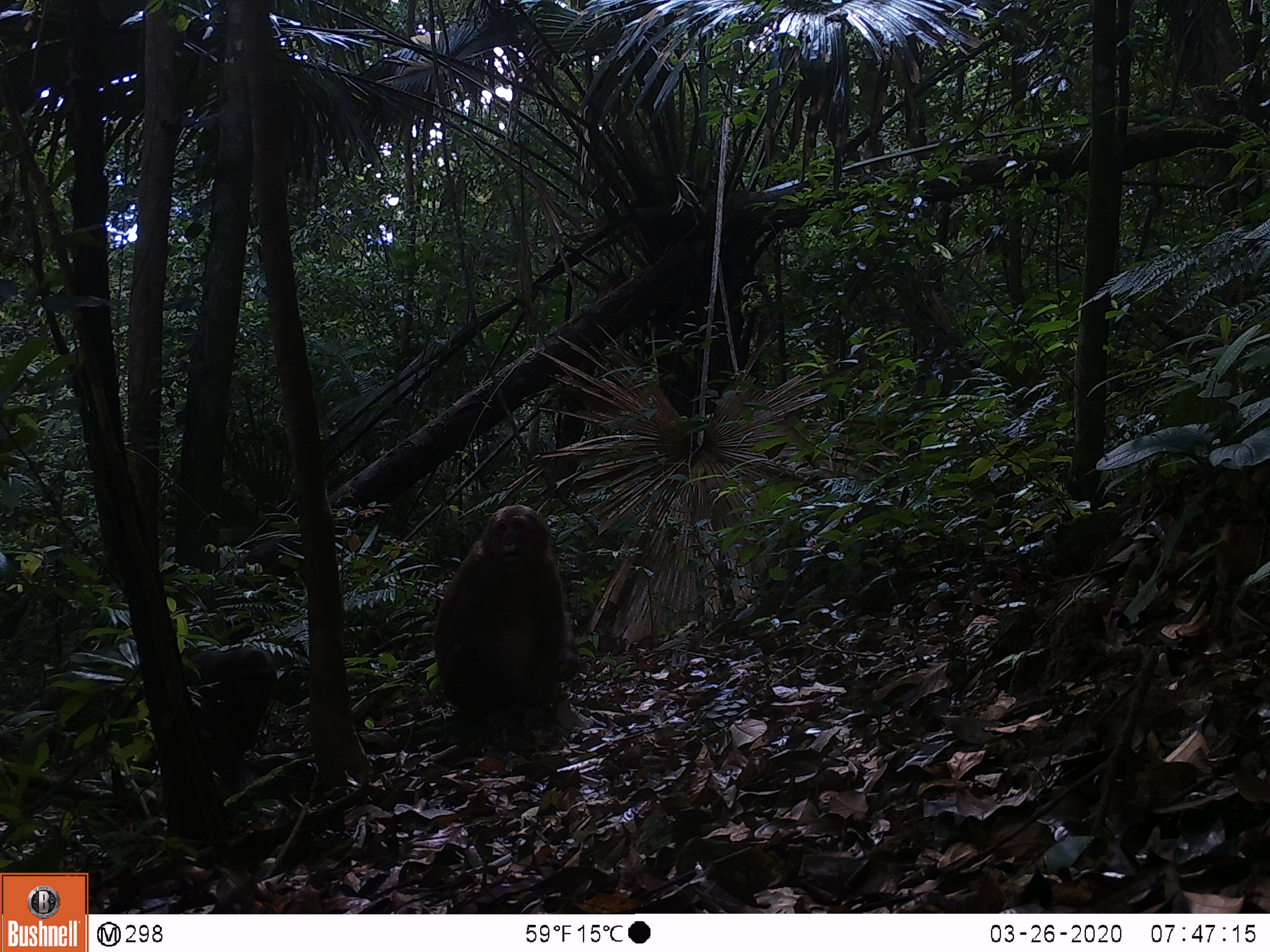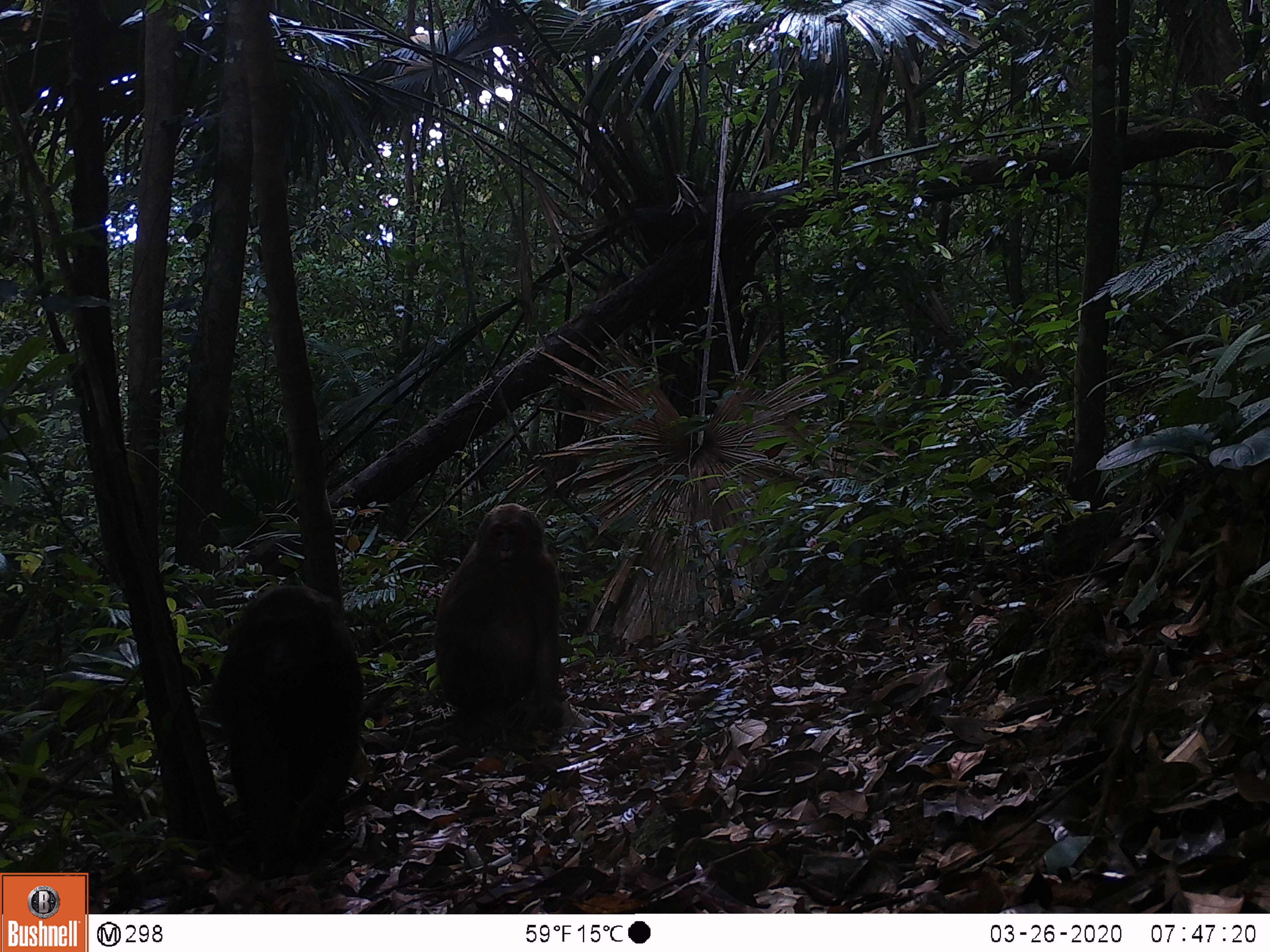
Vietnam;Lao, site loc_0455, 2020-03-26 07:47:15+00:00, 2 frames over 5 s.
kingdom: Animalia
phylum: Chordata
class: Mammalia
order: Primates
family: Cercopithecidae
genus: Macaca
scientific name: Macaca arctoides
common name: stump-tailed macaque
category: stump tailed macaque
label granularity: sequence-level